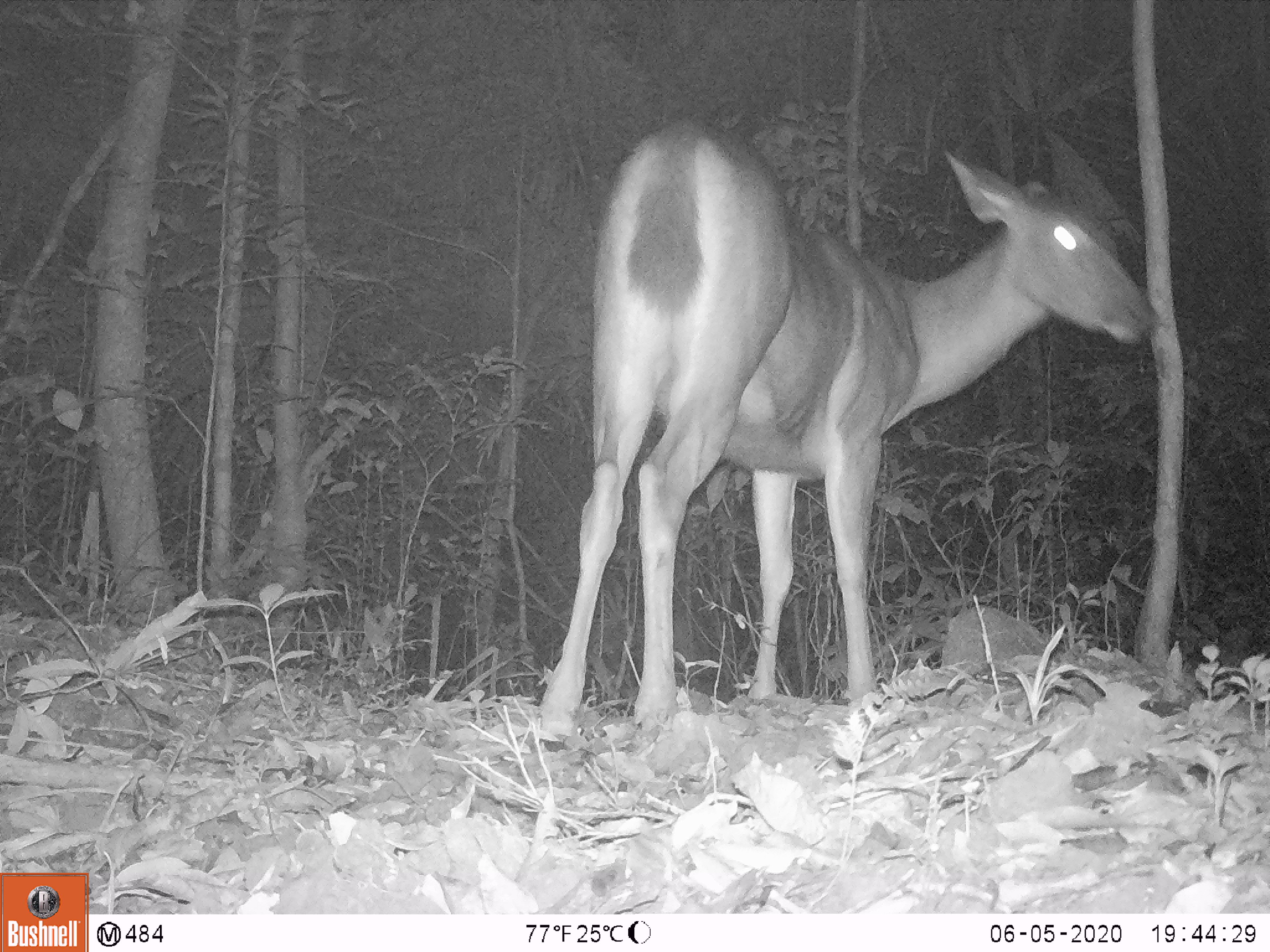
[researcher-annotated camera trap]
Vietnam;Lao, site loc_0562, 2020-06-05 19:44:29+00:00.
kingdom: Animalia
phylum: Chordata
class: Mammalia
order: Artiodactyla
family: Cervidae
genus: Rusa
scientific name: Rusa unicolor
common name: sambar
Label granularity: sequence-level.